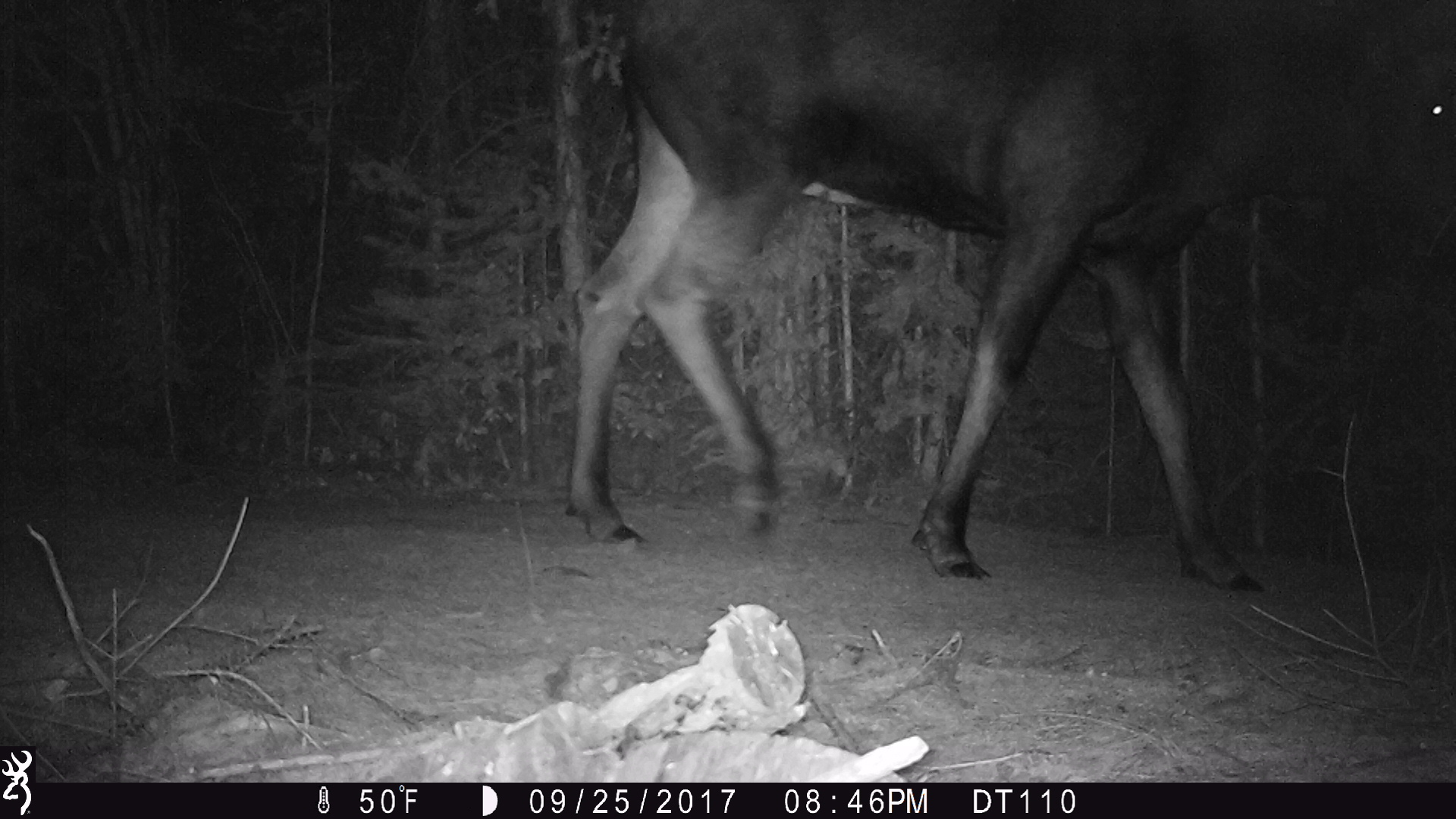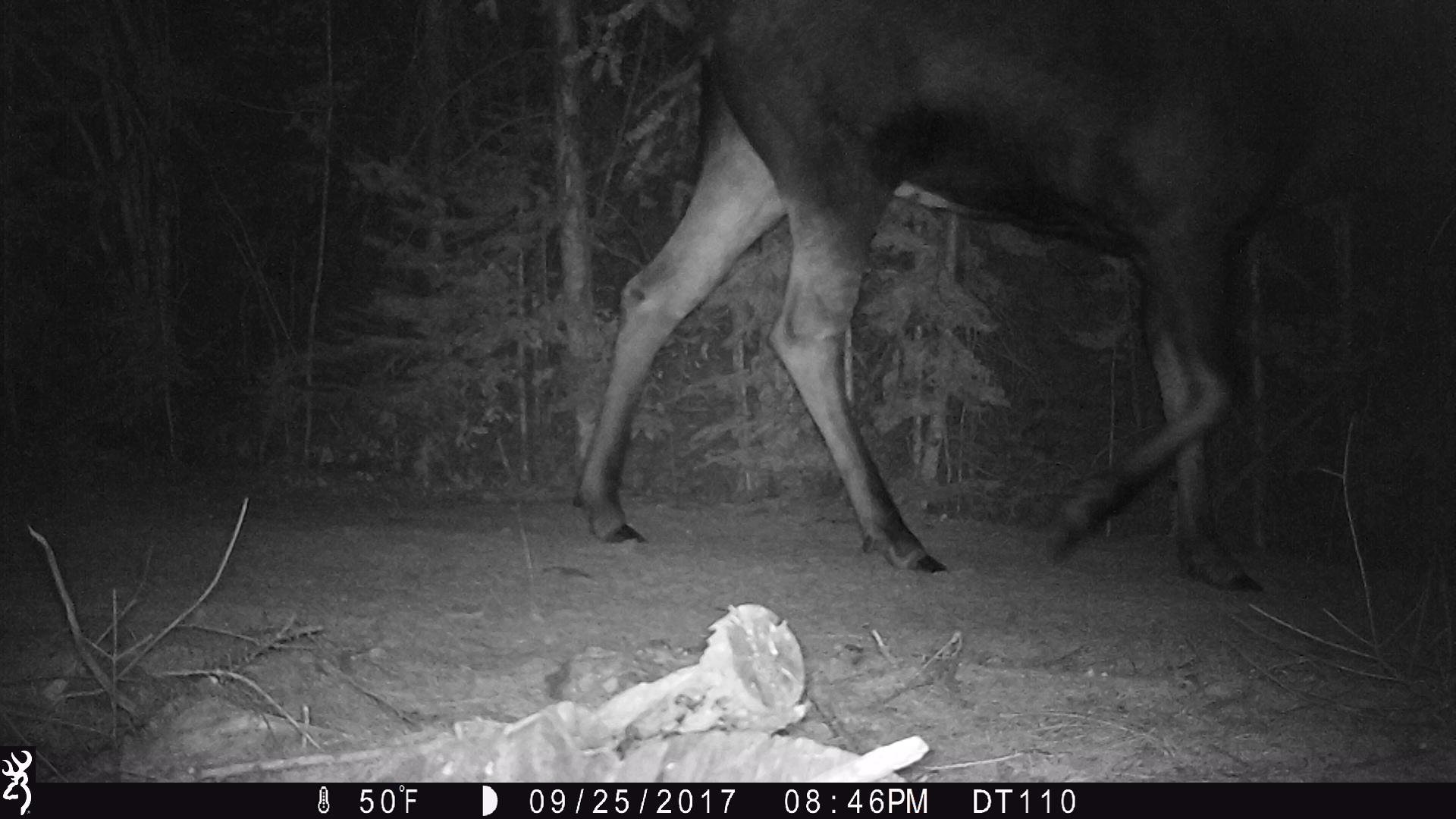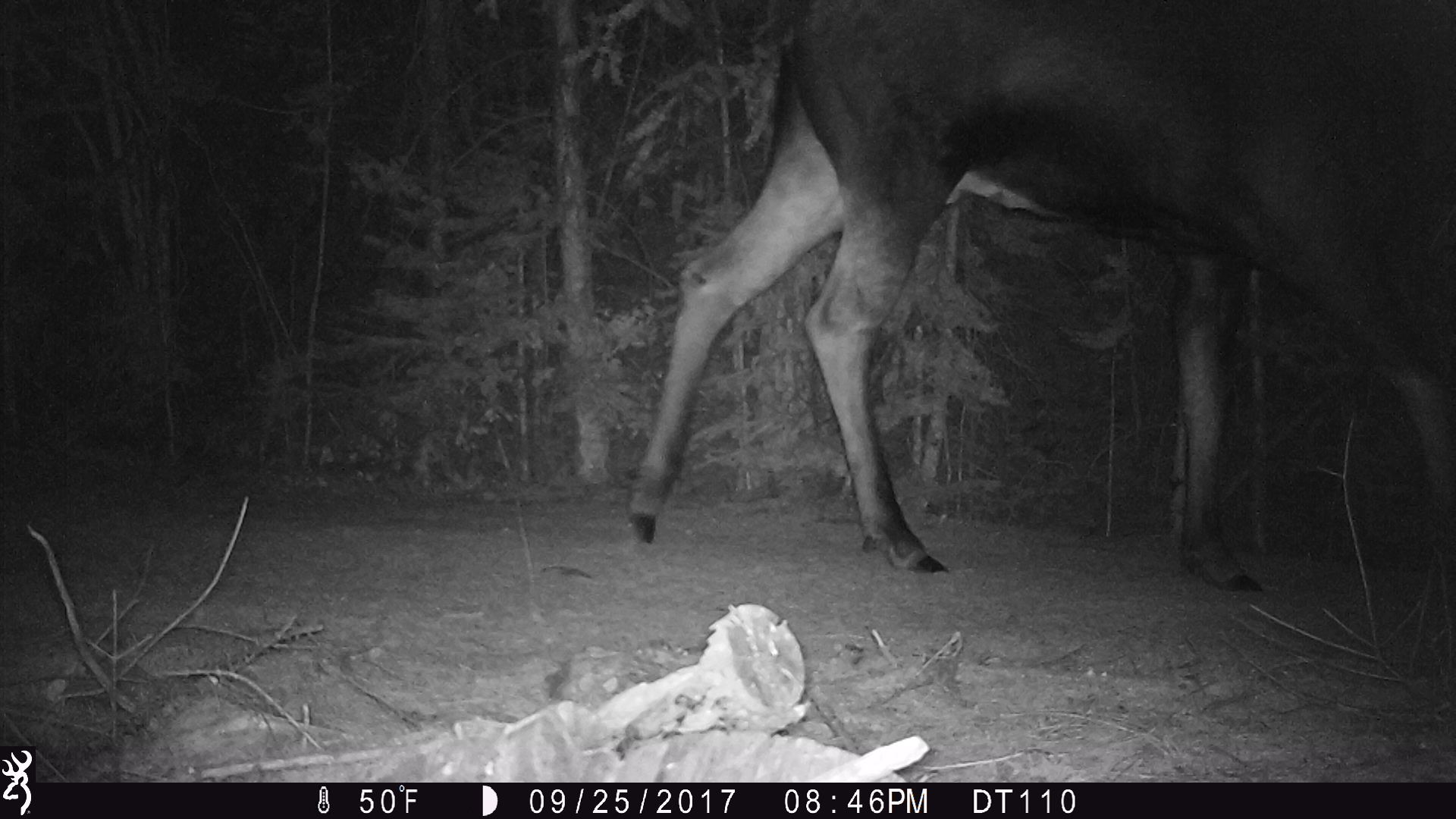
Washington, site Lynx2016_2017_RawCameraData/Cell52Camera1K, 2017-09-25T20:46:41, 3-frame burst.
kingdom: Animalia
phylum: Chordata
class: Mammalia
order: Artiodactyla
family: Cervidae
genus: Alces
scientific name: Alces alces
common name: moose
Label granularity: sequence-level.